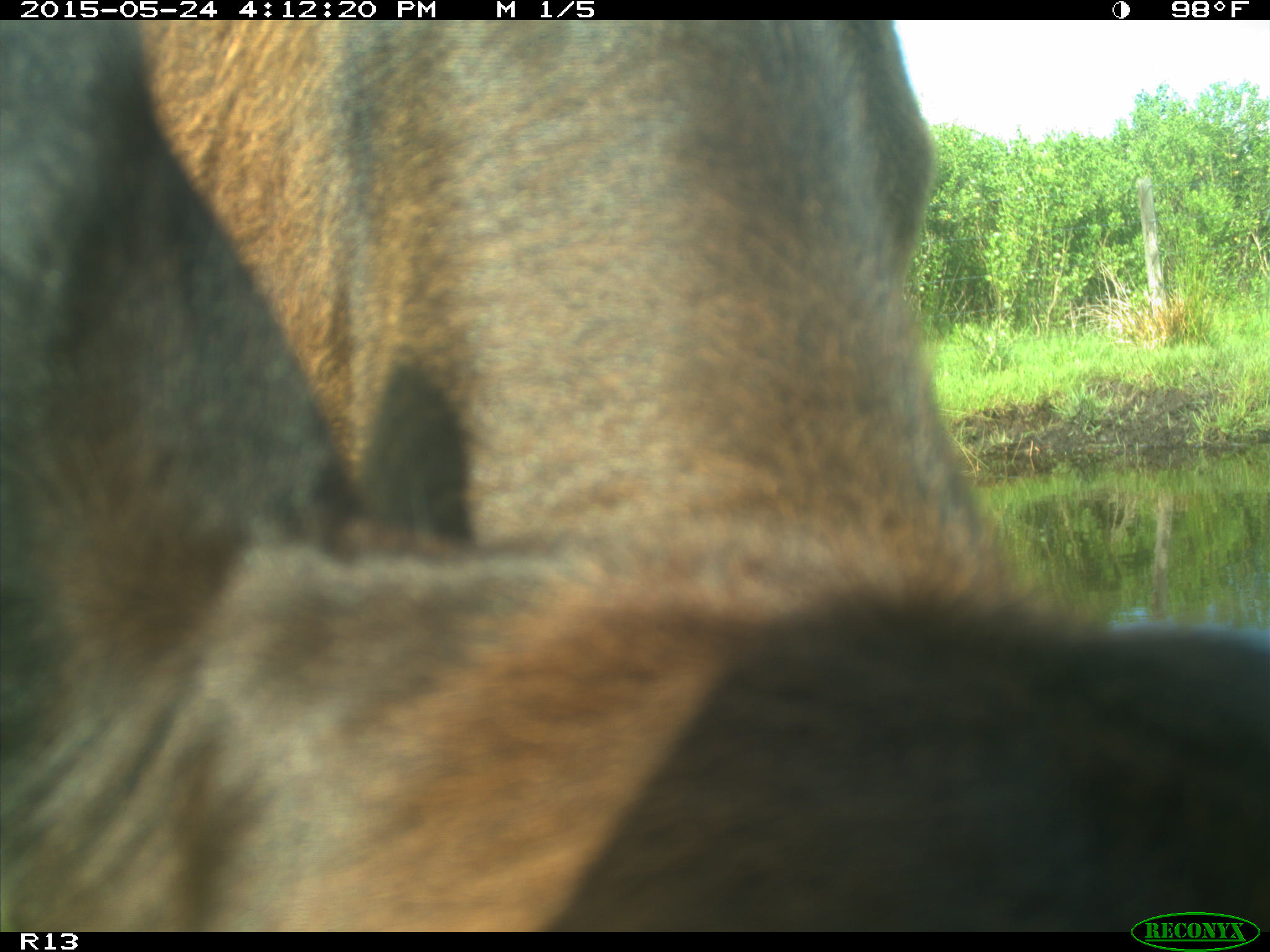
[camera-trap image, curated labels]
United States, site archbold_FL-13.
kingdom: Animalia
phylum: Chordata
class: Mammalia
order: Artiodactyla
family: Bovidae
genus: Bos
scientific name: Bos taurus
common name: domestic cow